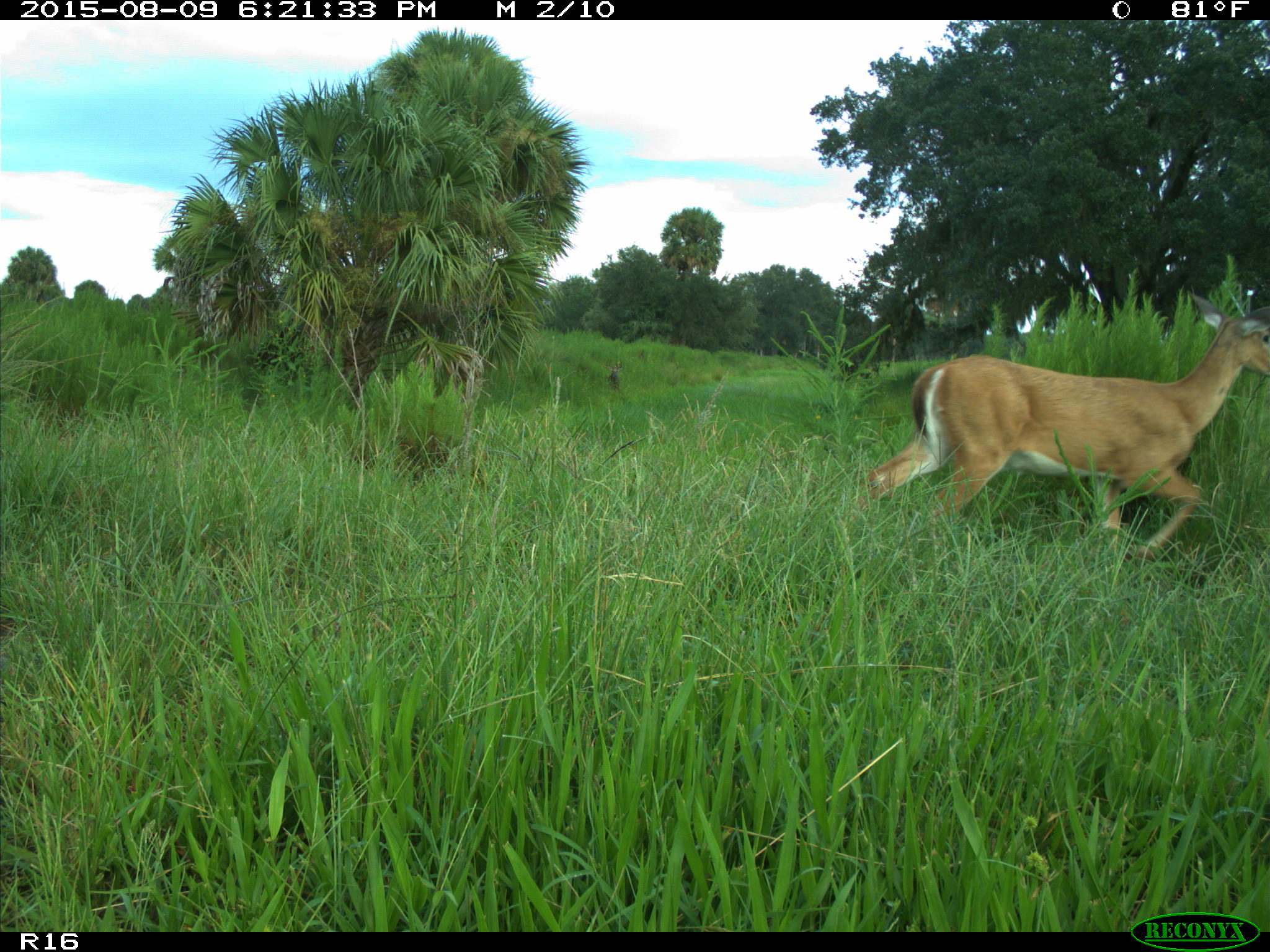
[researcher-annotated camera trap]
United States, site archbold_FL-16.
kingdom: Animalia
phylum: Chordata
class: Mammalia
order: Artiodactyla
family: Cervidae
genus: Odocoileus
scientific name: Odocoileus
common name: deer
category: unidentified deer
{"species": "unidentified deer (deer) (Odocoileus)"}